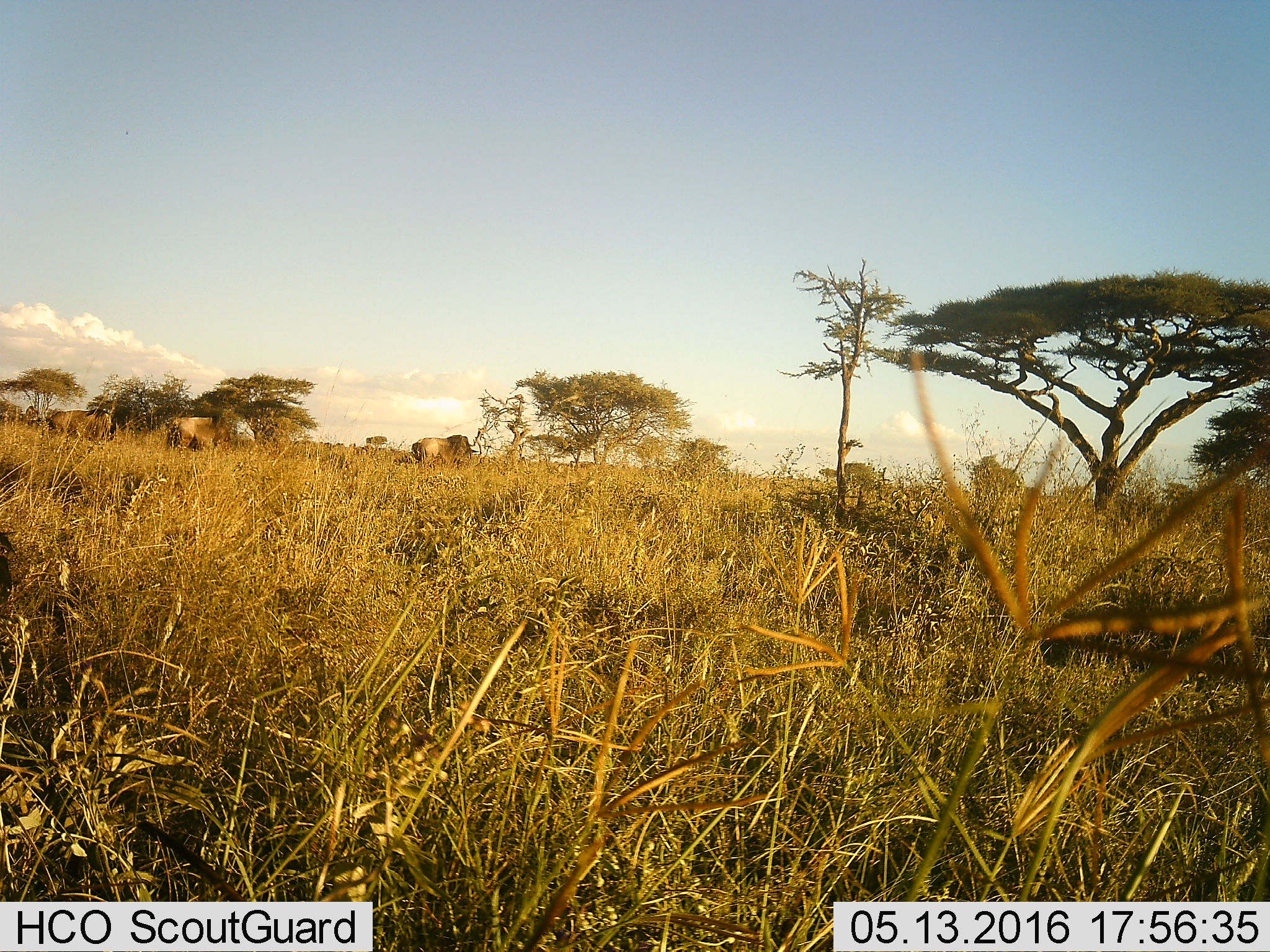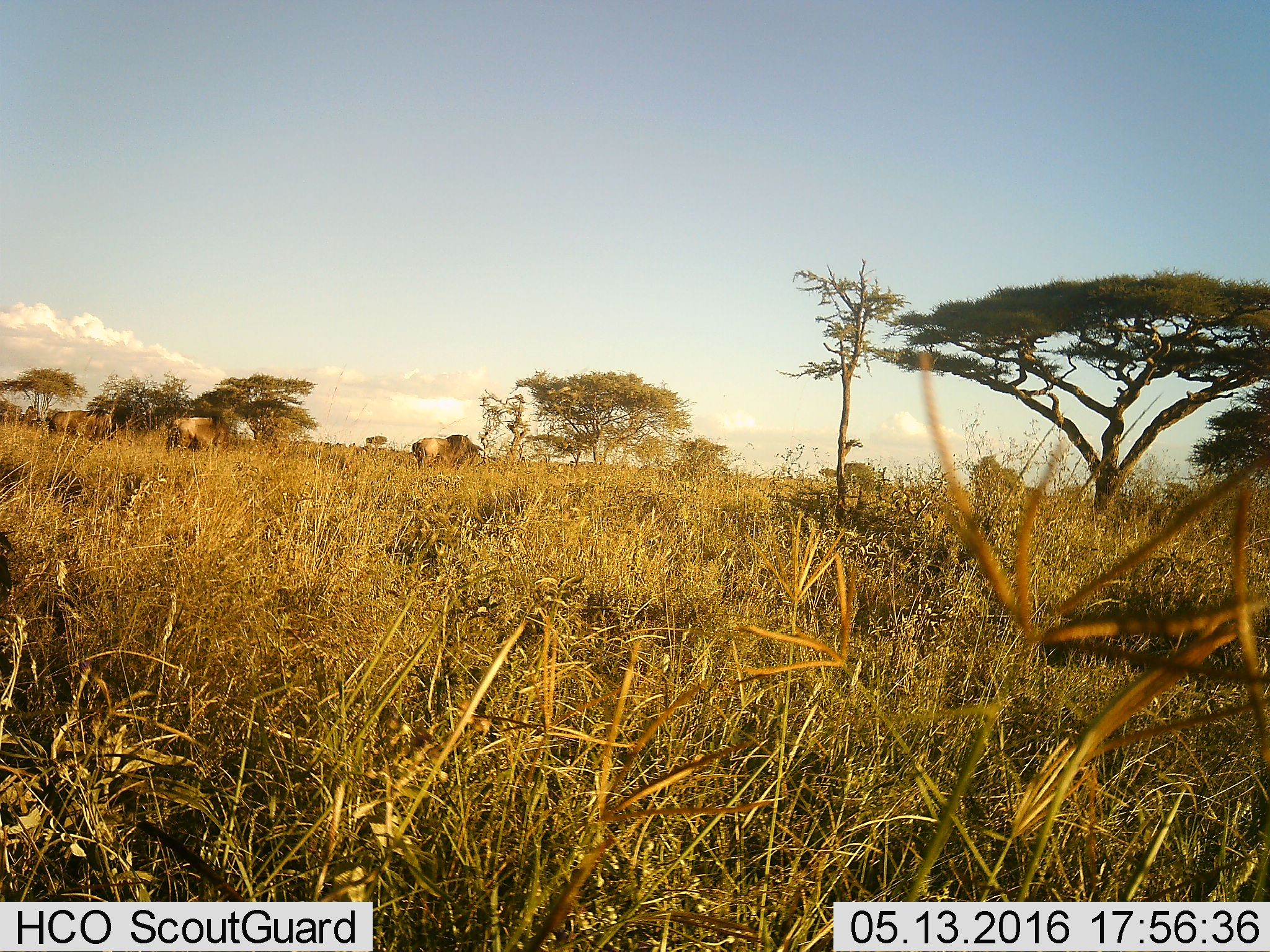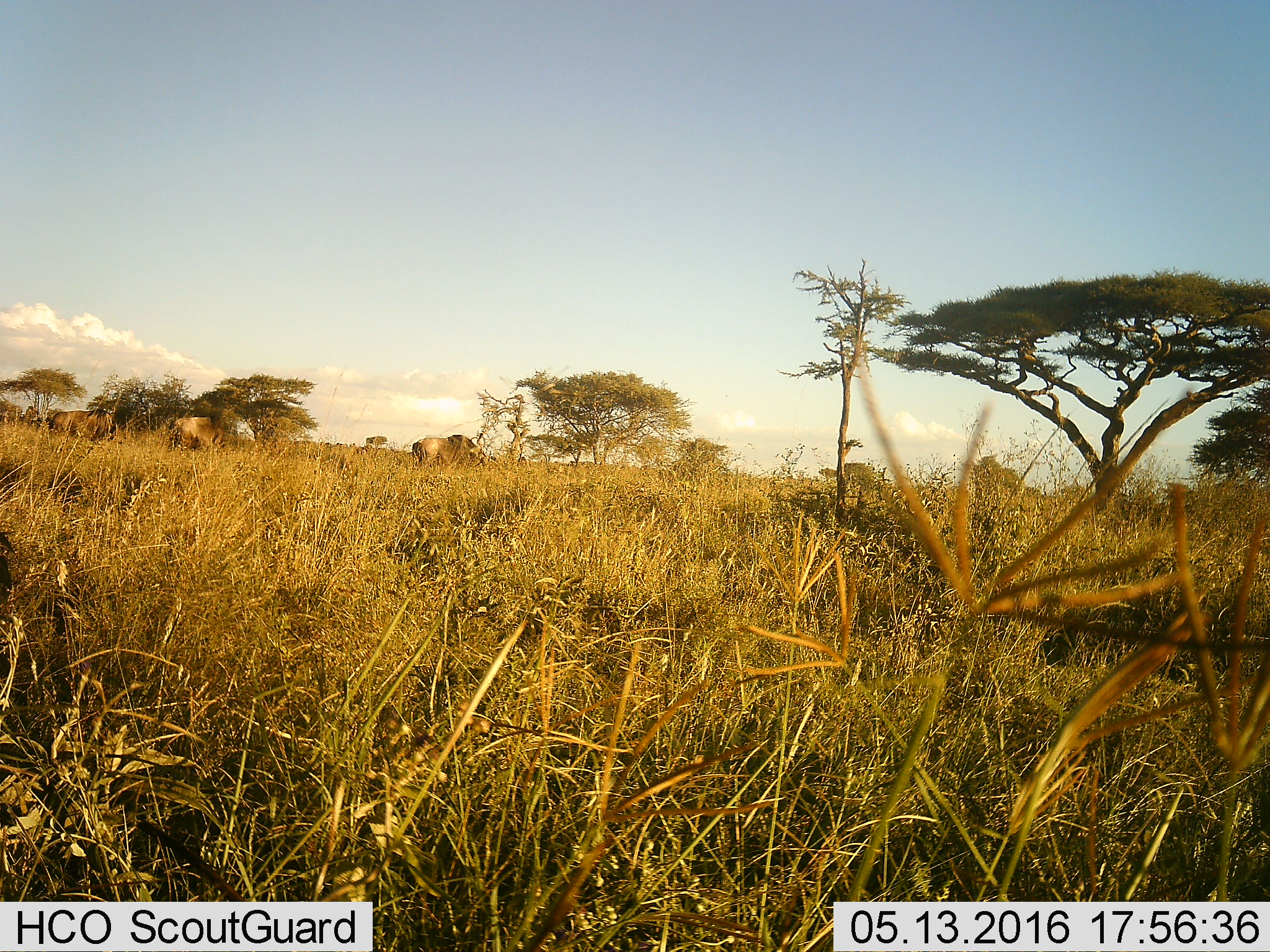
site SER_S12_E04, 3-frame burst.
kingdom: Animalia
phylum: Chordata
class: Mammalia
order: Artiodactyla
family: Bovidae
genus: Connochaetes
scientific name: Connochaetes taurinus taurinus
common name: blue wildebeest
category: wildebeestblue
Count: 3.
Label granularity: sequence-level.